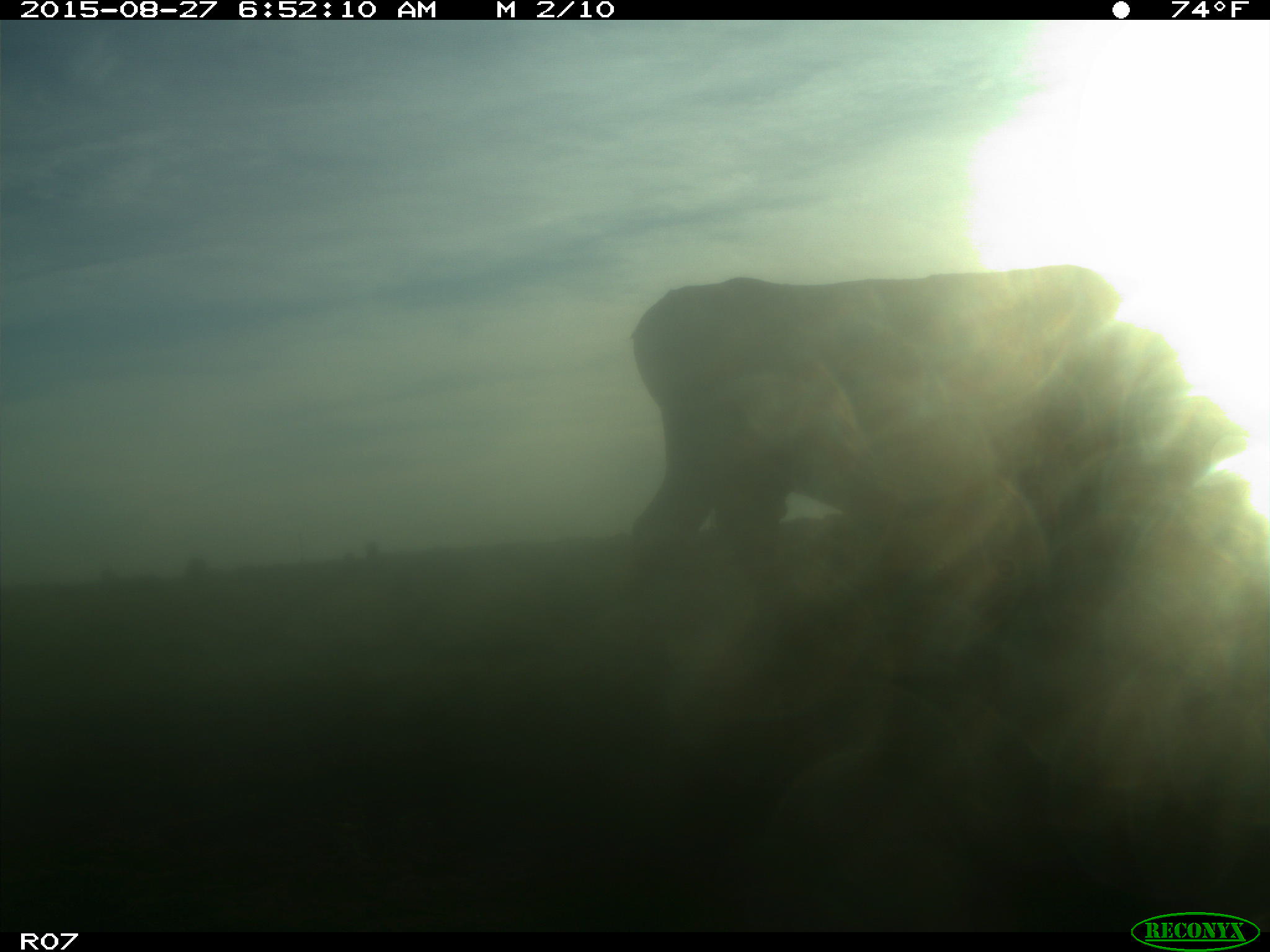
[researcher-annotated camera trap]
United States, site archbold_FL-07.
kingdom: Animalia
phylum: Chordata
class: Mammalia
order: Artiodactyla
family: Bovidae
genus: Bos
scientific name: Bos taurus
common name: domestic cow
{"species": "Bos taurus (domestic cow)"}